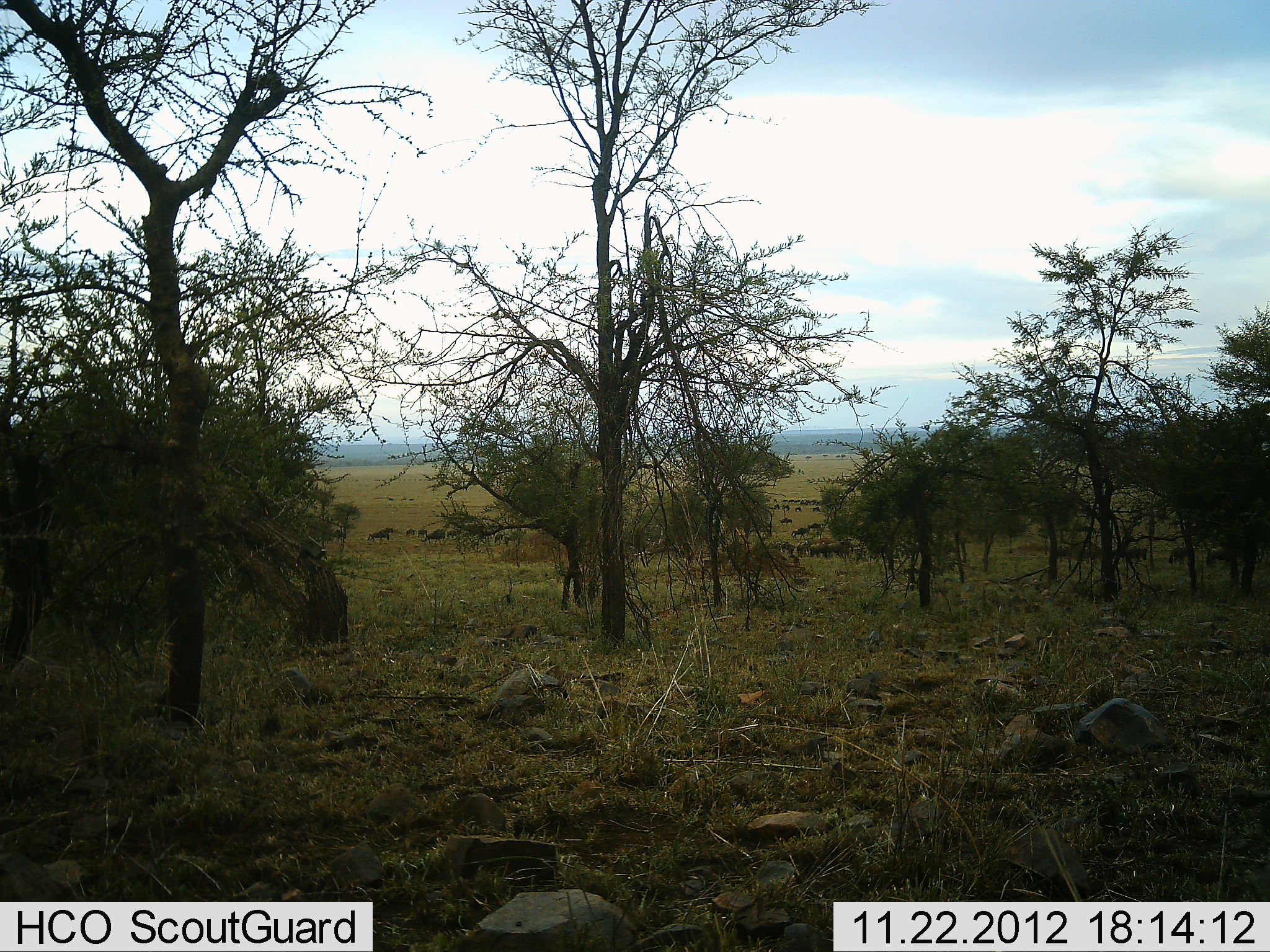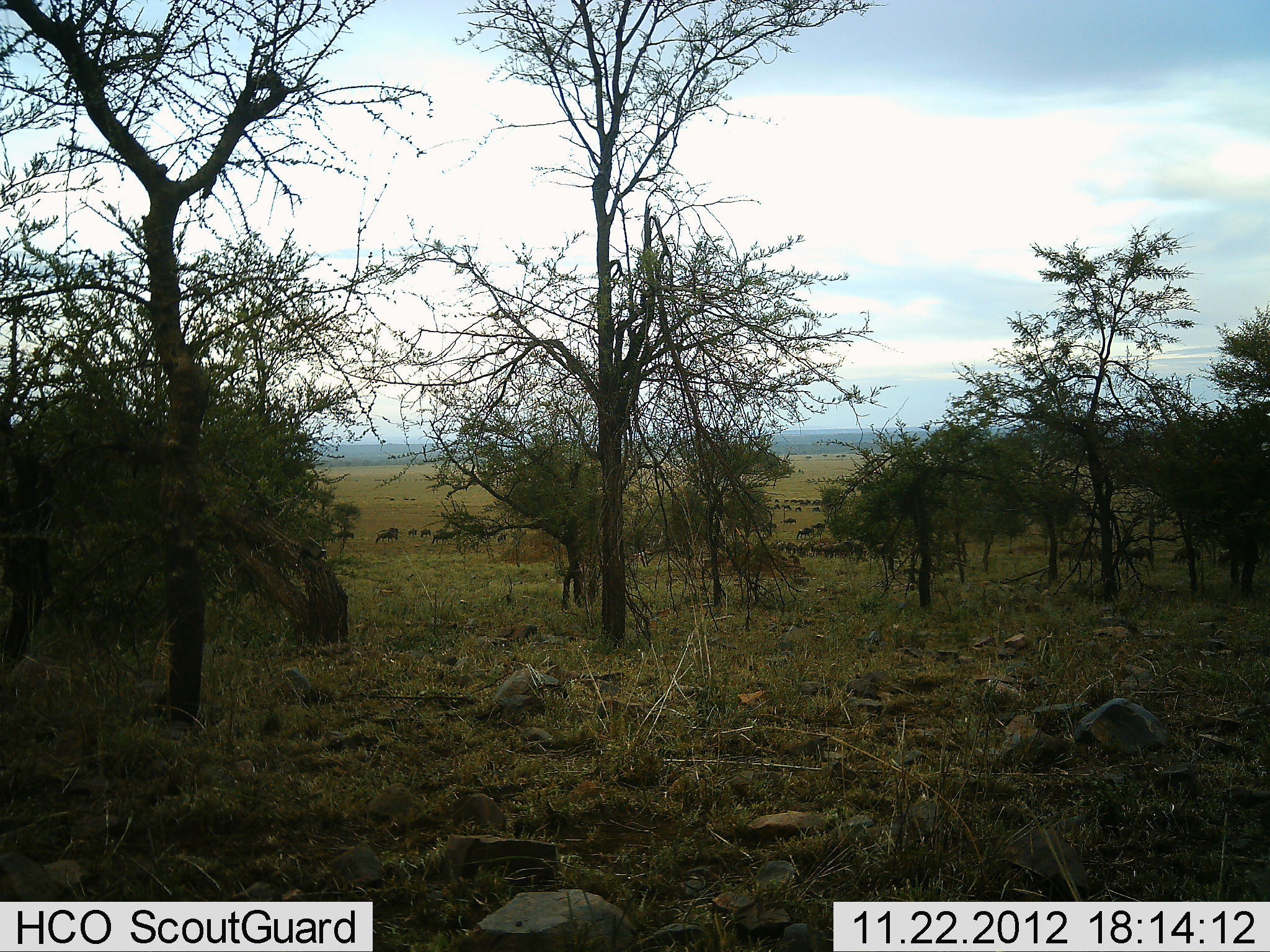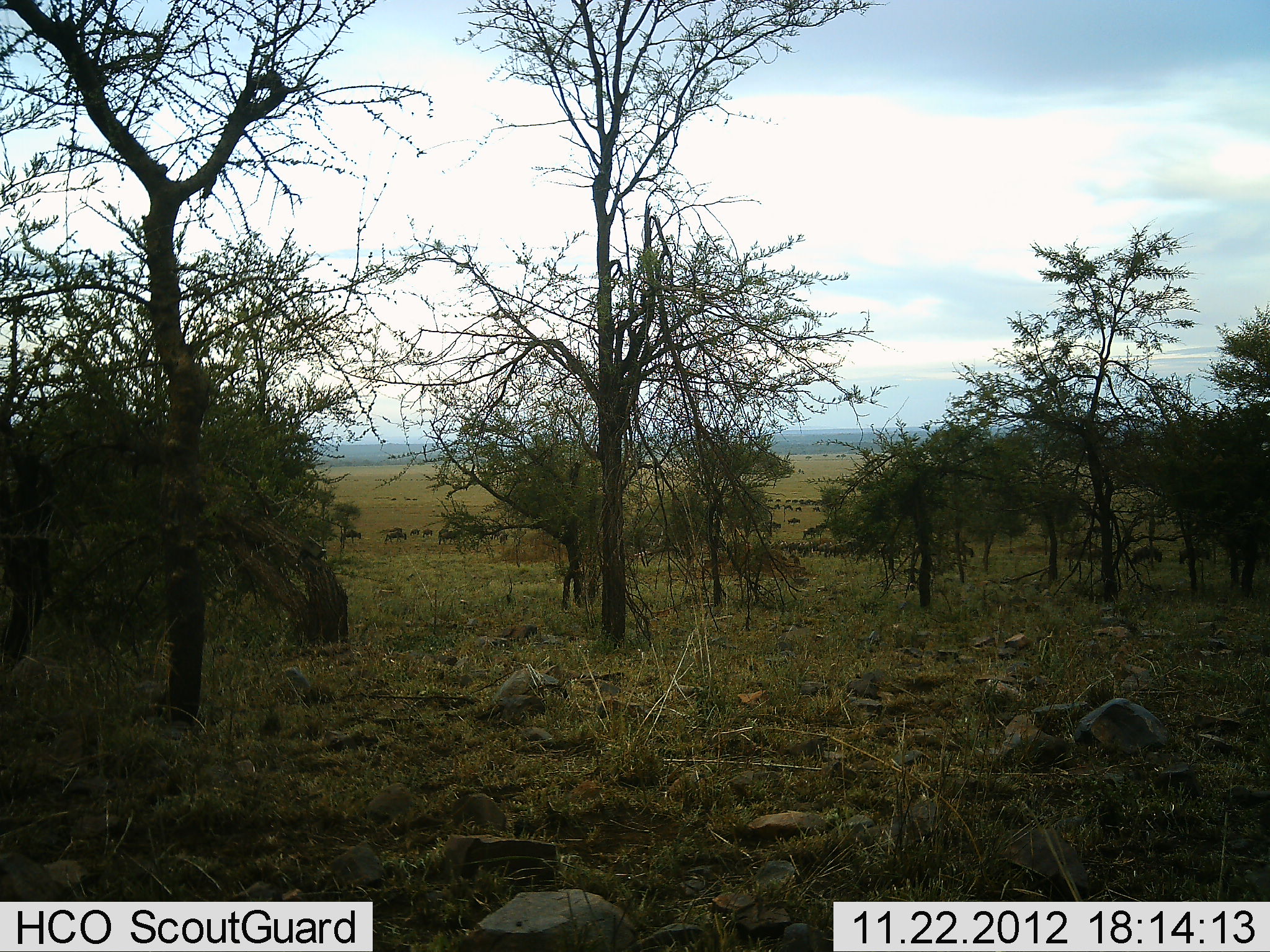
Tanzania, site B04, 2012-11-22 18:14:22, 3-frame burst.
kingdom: Animalia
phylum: Chordata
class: Mammalia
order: Artiodactyla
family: Bovidae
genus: Connochaetes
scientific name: Connochaetes taurinus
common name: blue wildebeest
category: wildebeest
Wildebeest (blue wildebeest) (Connochaetes taurinus), count 51+. Behavior (volunteer vote fractions): standing 0%, resting 0%, moving 80%, interacting 0%. Young present (vote fraction): 0%. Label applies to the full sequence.